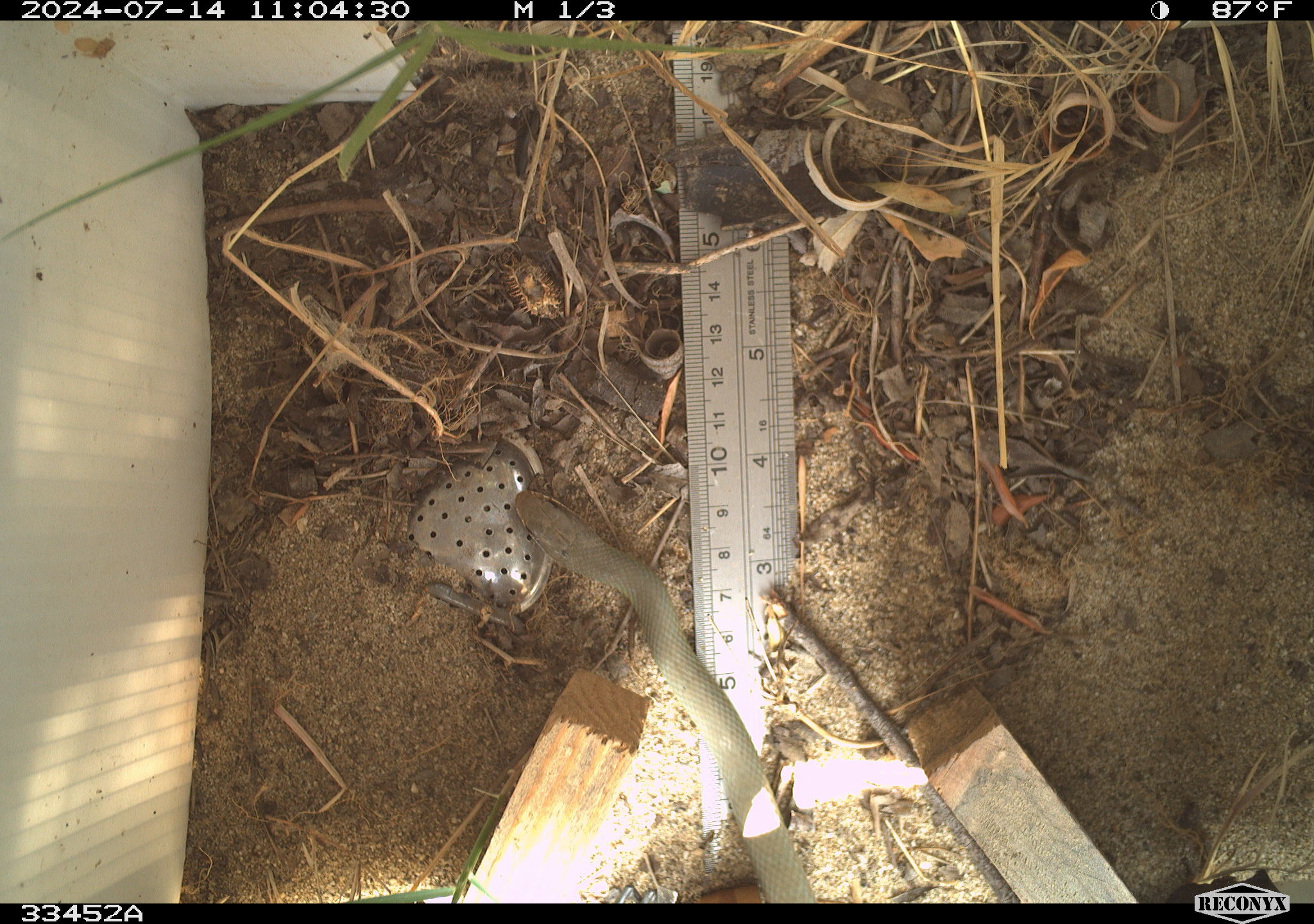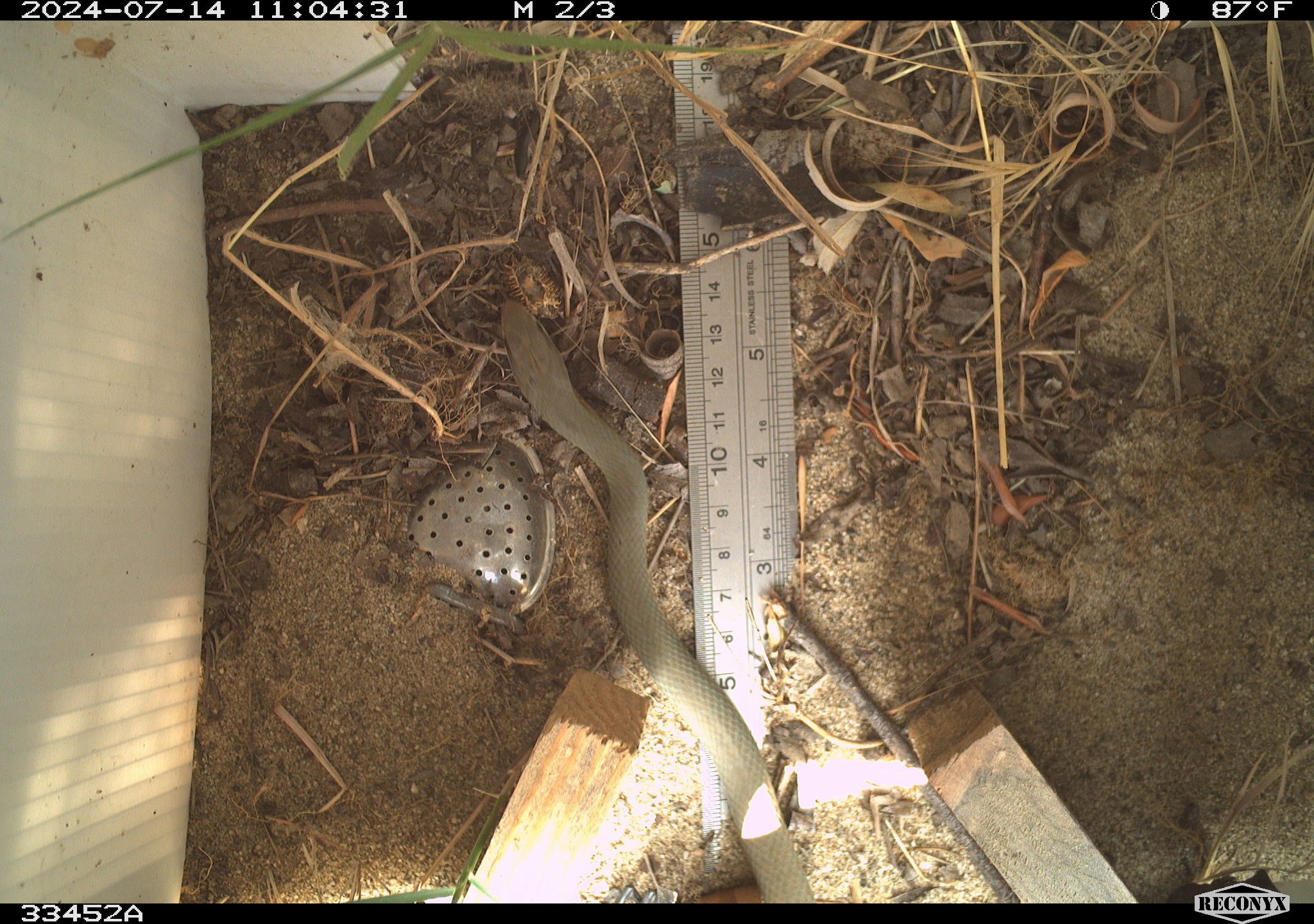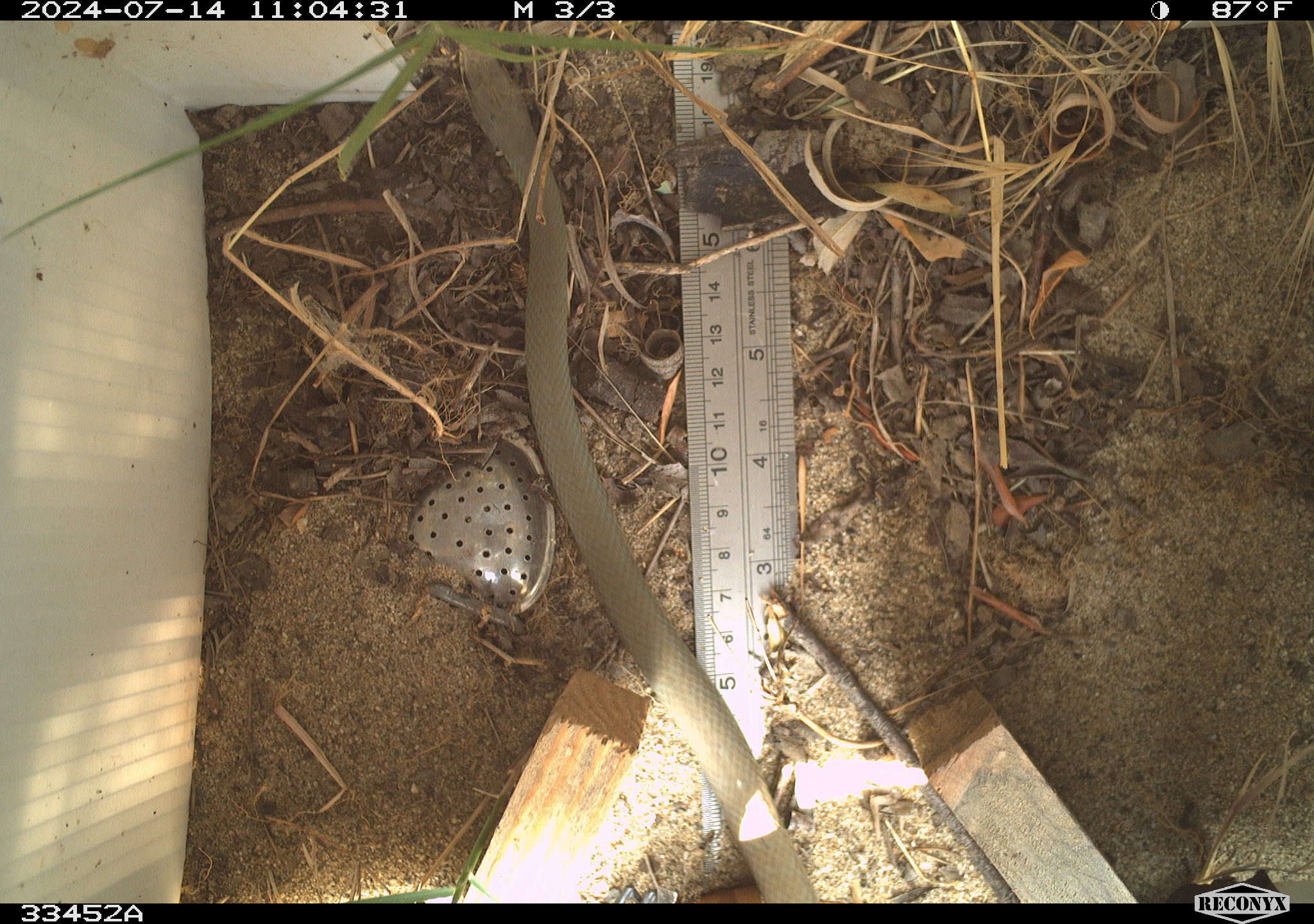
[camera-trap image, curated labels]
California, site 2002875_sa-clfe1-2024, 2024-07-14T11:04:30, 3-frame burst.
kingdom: Animalia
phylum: Chordata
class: Reptilia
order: Squamata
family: Colubridae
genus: Coluber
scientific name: Coluber constrictor mormon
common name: western yellow-bellied racer